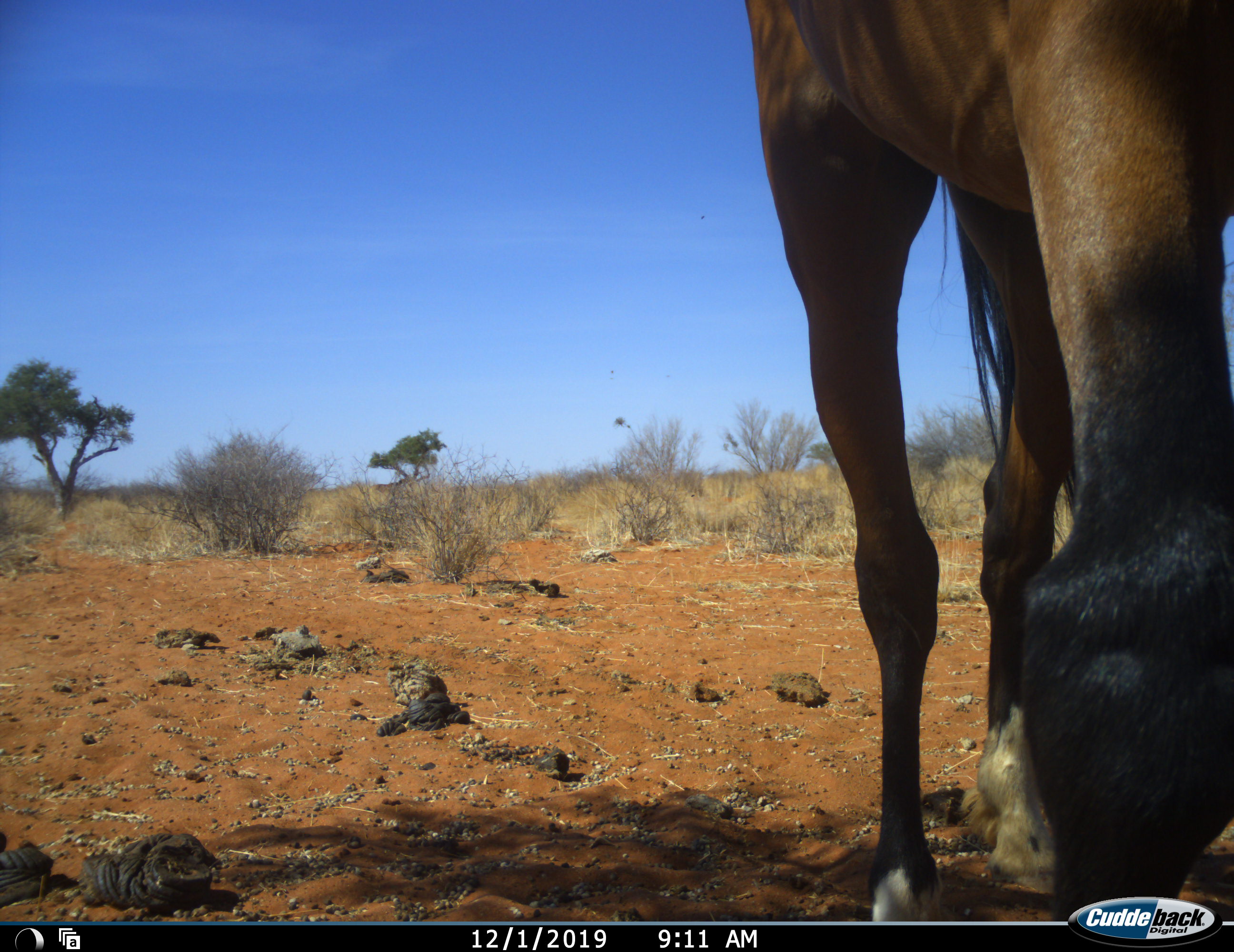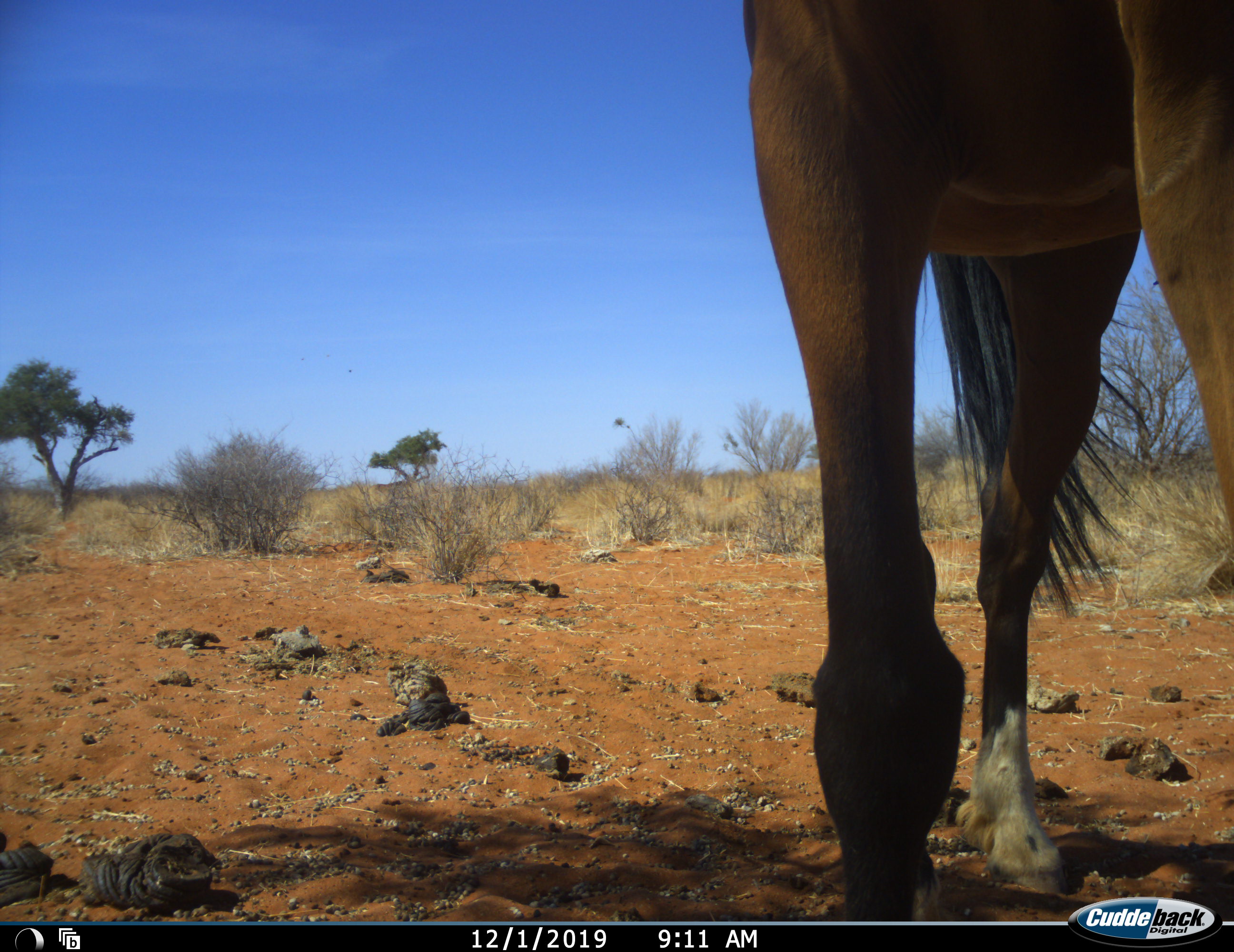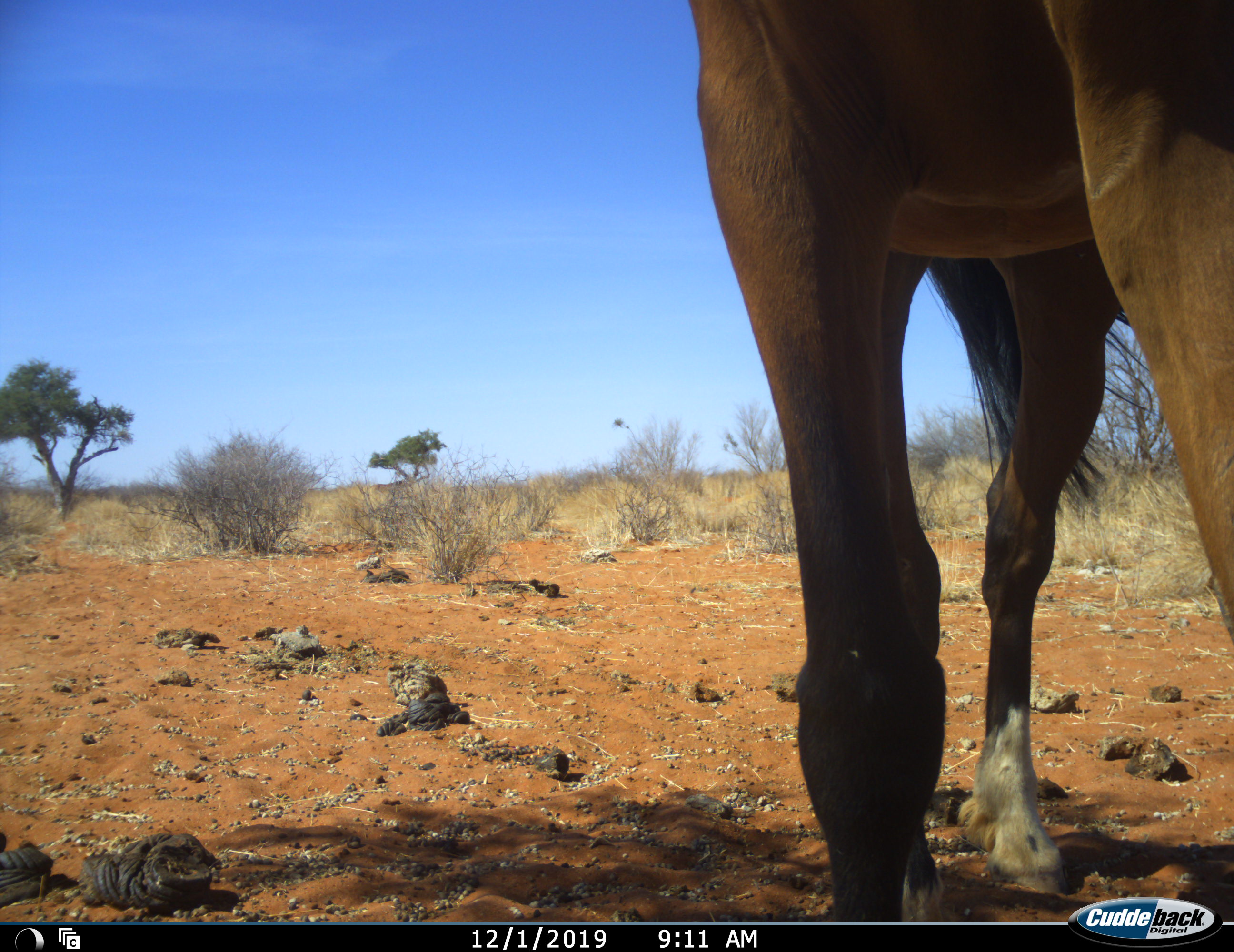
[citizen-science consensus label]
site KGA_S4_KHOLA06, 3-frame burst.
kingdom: Animalia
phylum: Chordata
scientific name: Vertebrata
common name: domestic animal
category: domesticanimal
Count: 1.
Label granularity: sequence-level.